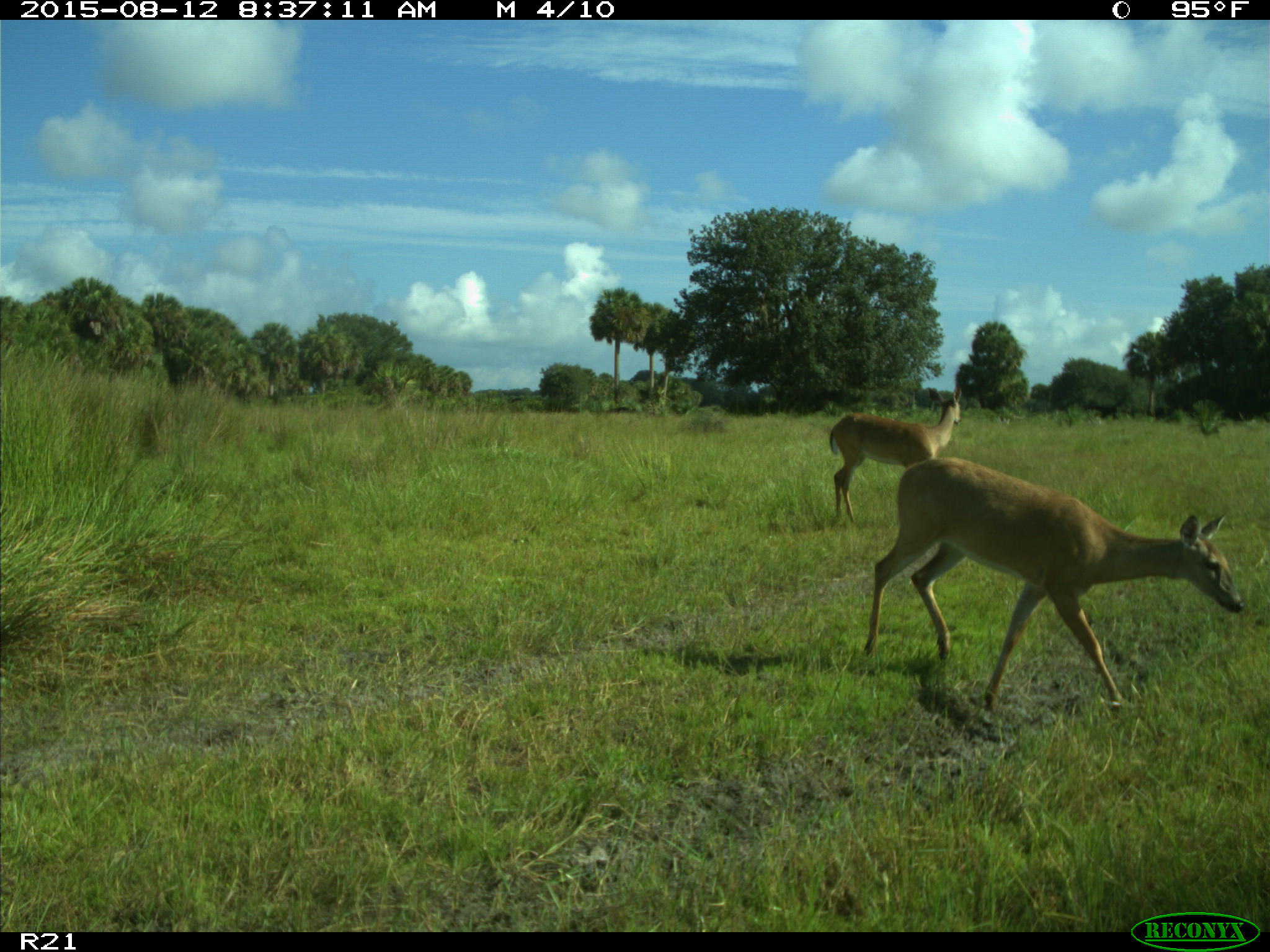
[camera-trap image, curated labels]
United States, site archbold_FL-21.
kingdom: Animalia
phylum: Chordata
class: Mammalia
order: Artiodactyla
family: Cervidae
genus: Odocoileus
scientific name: Odocoileus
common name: deer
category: unidentified deer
Unidentified deer (deer) (Odocoileus).